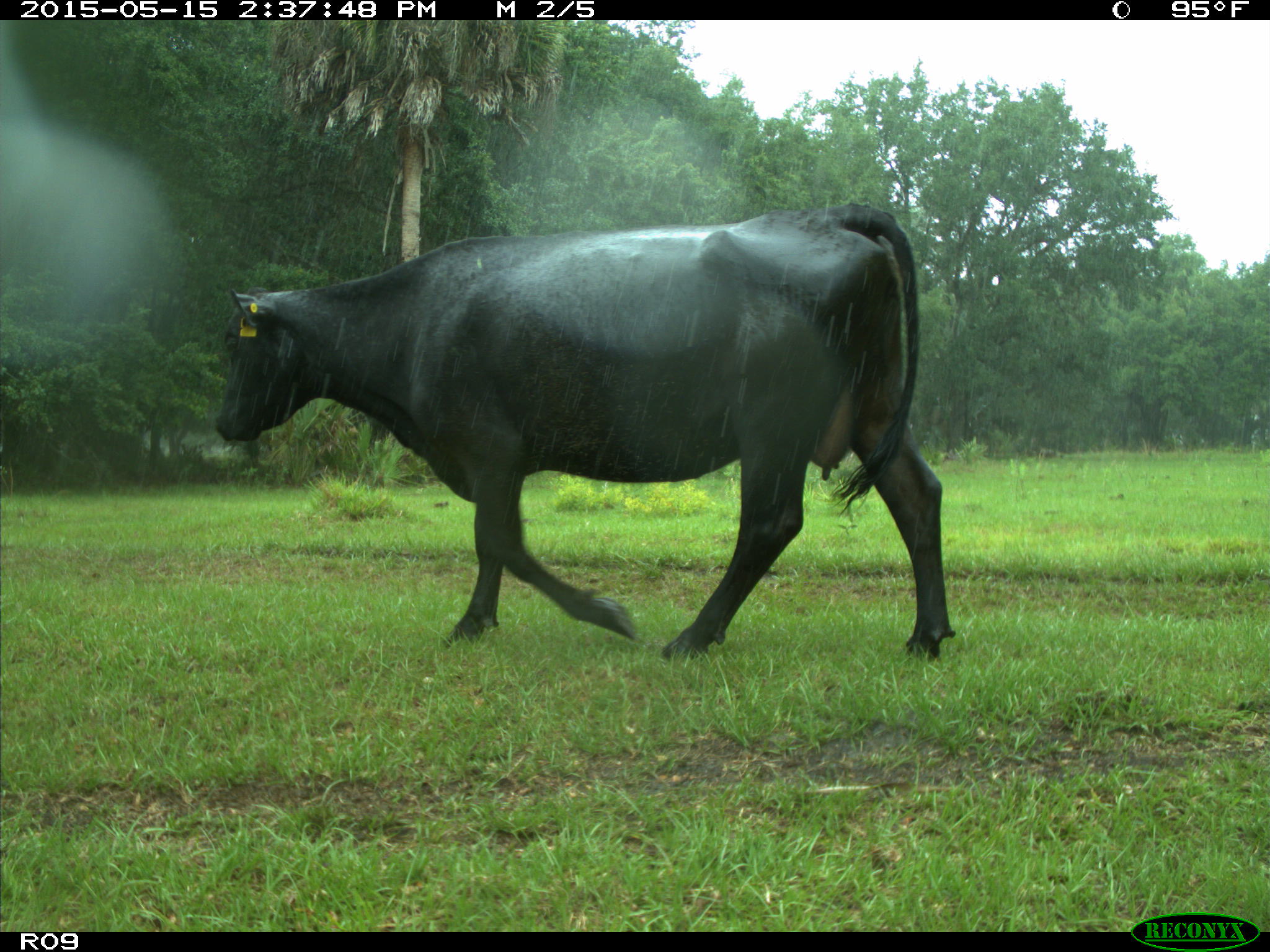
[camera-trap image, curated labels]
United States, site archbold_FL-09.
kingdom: Animalia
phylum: Chordata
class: Mammalia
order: Artiodactyla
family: Bovidae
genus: Bos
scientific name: Bos taurus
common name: domestic cow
Bos taurus (domestic cow).